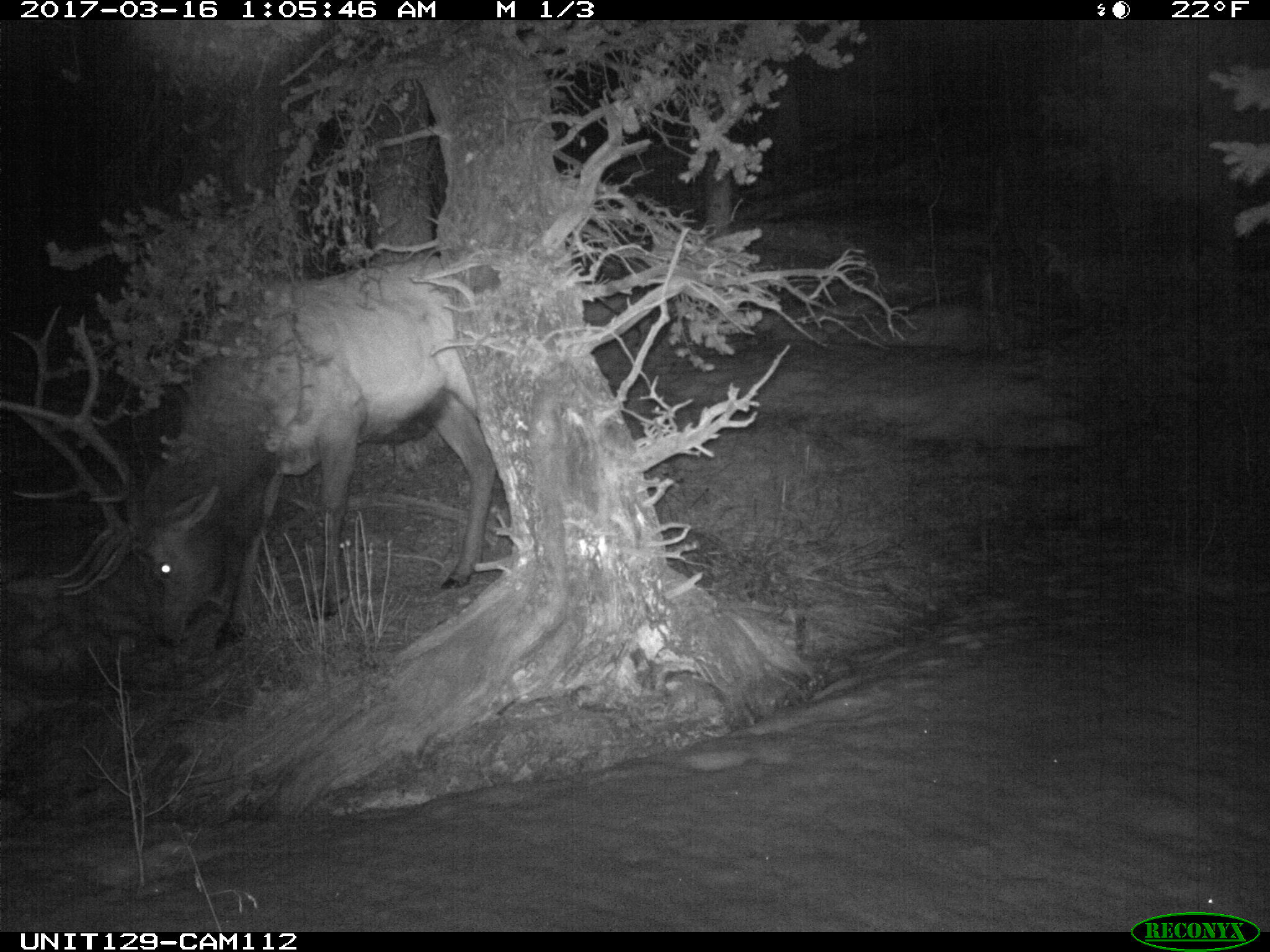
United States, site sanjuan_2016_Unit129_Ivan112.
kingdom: Animalia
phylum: Chordata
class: Mammalia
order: Artiodactyla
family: Cervidae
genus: Cervus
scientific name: Cervus elaphus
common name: red deer